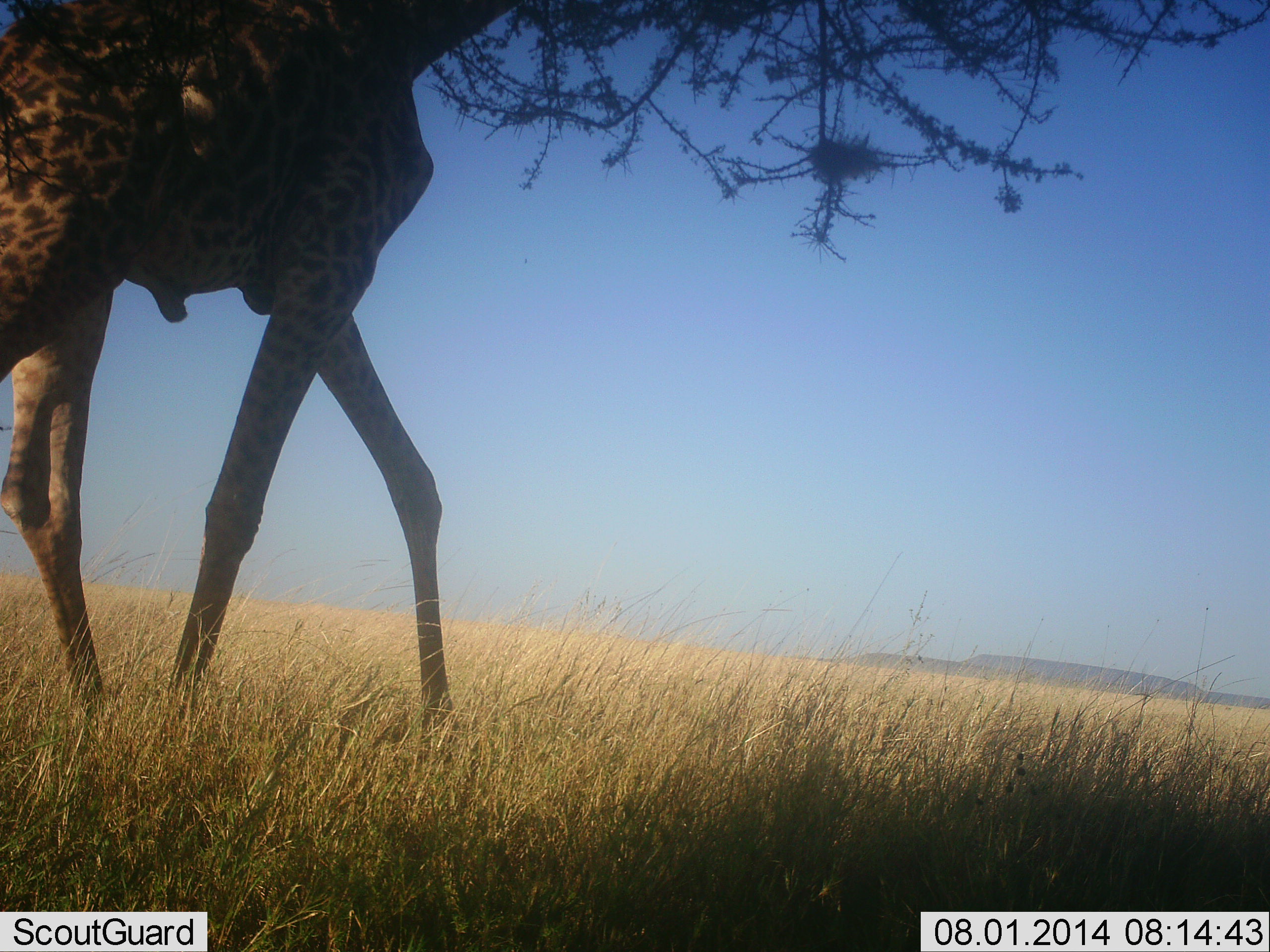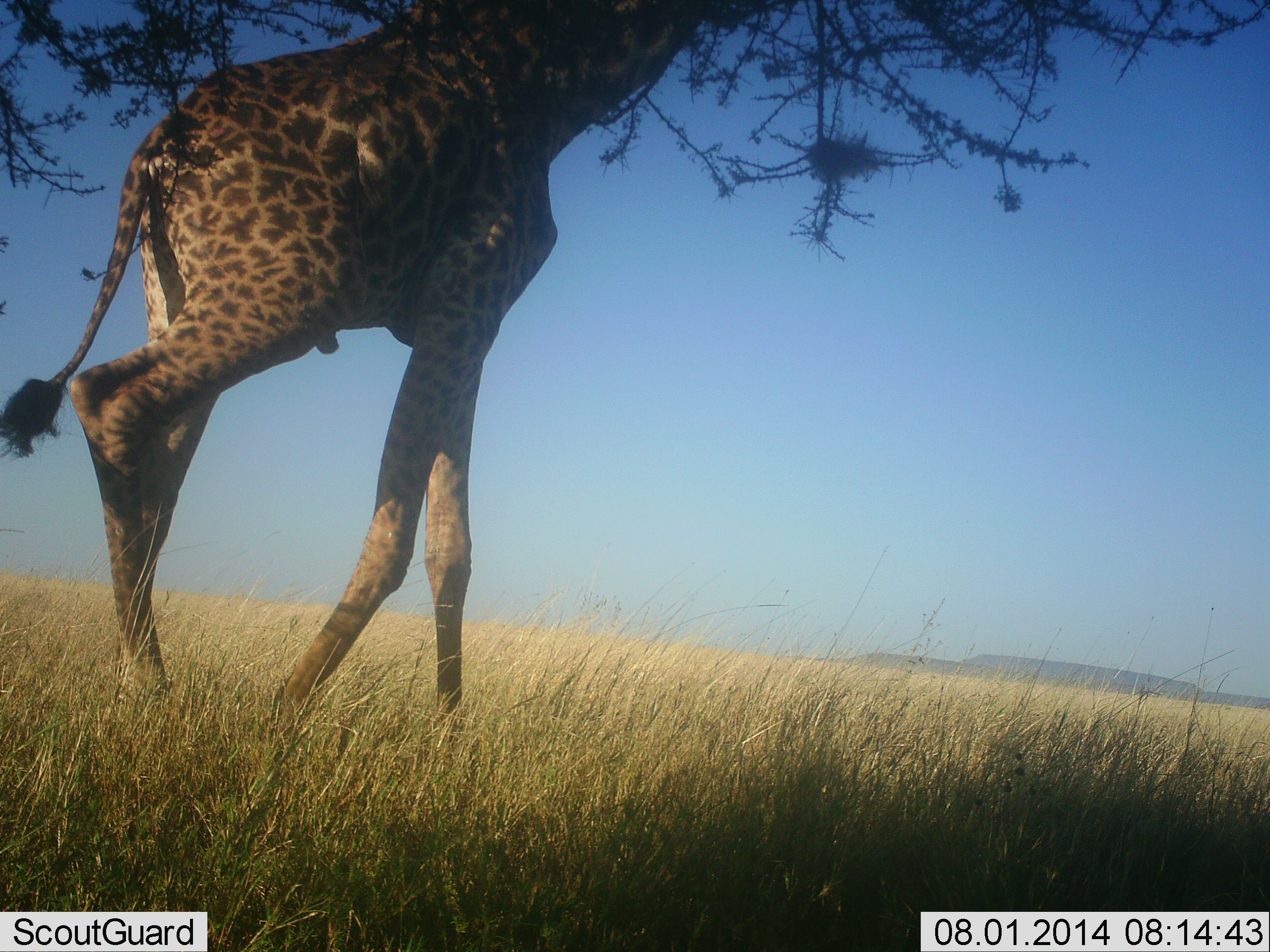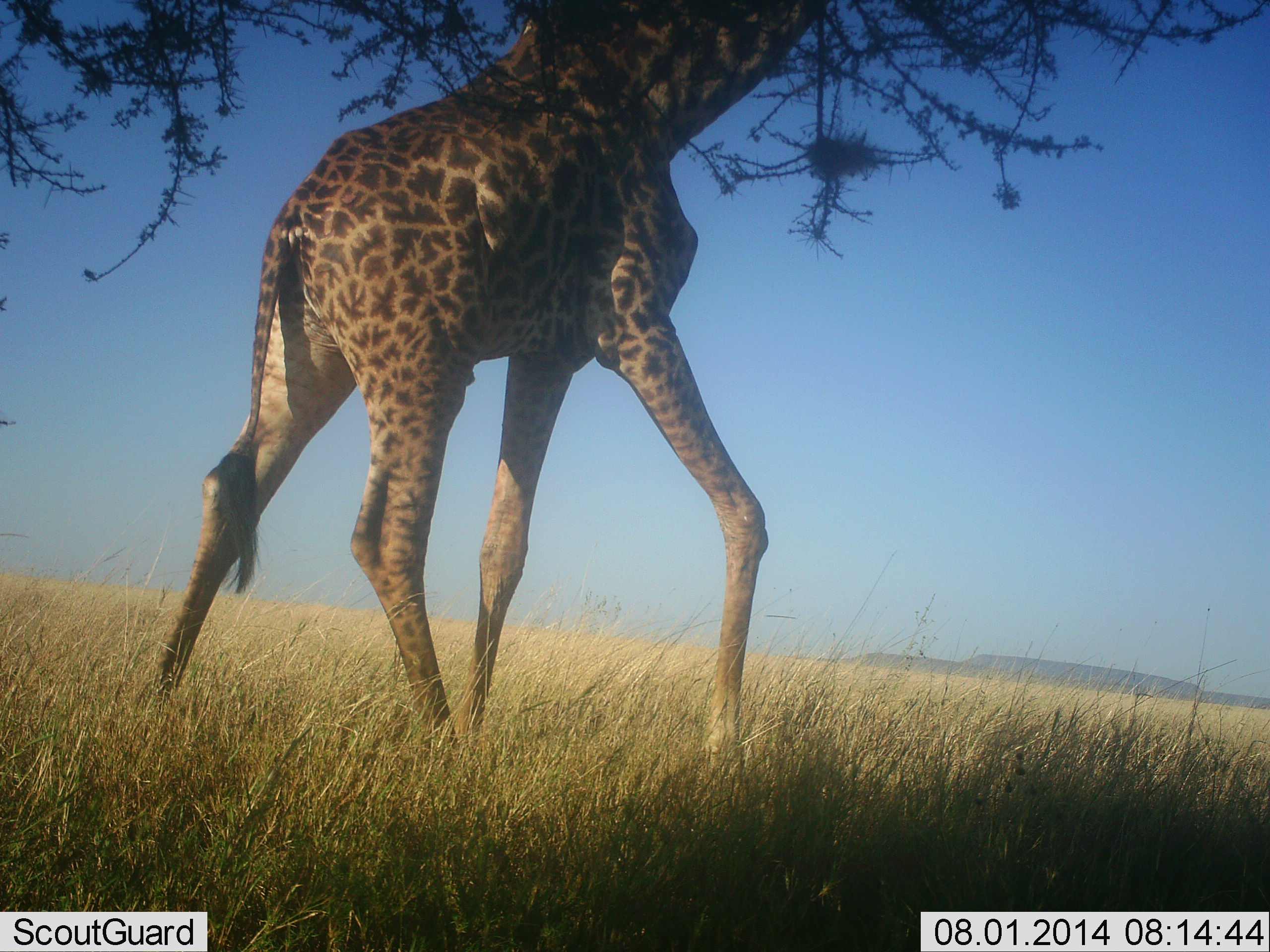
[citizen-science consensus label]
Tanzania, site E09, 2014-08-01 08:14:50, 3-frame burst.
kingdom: Animalia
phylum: Chordata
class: Mammalia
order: Artiodactyla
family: Giraffidae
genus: Giraffa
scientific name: Giraffa camelopardalis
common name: giraffe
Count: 1.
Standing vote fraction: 20%.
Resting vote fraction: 0%.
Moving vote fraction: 90%.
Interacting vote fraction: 0%.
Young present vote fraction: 0%.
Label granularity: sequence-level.